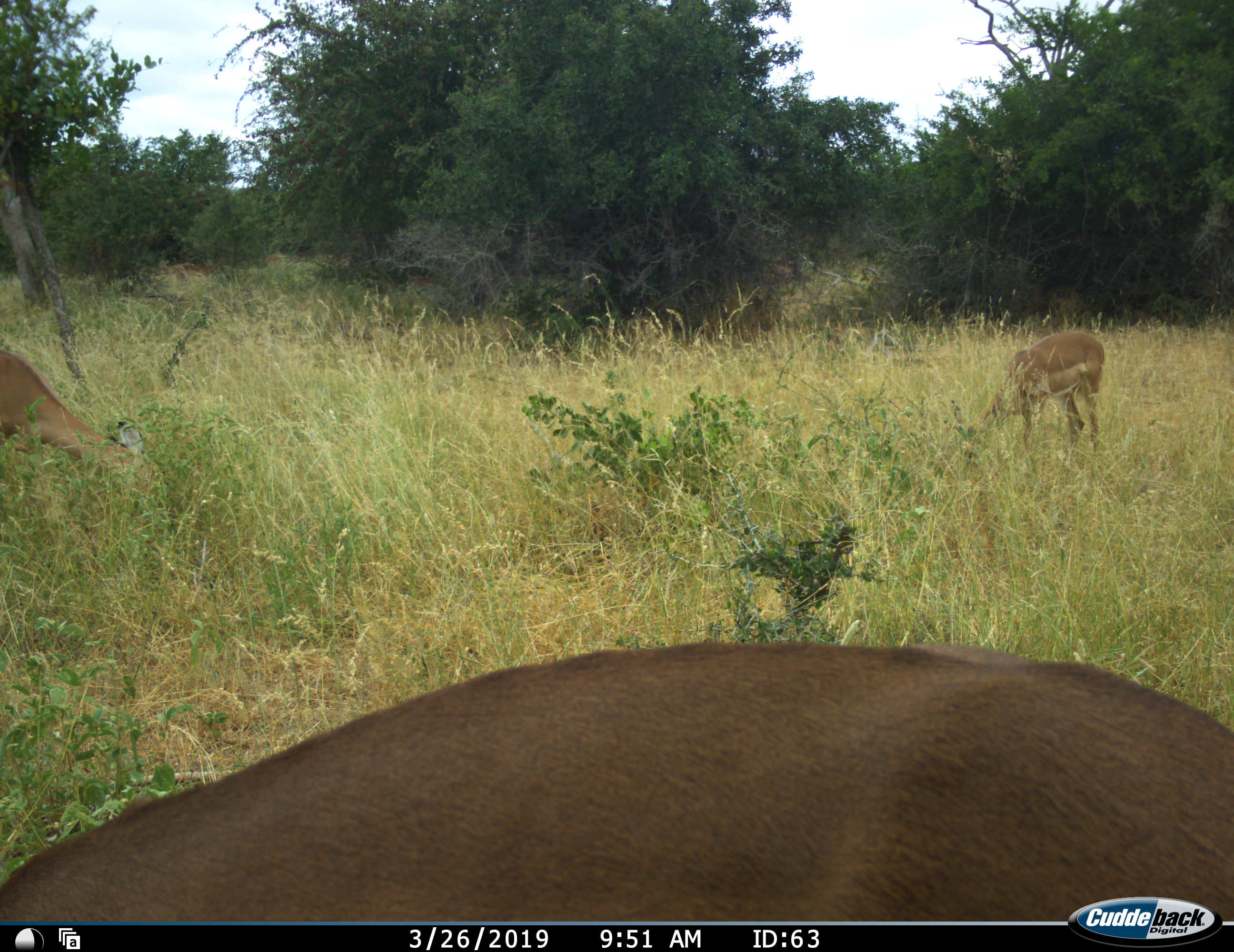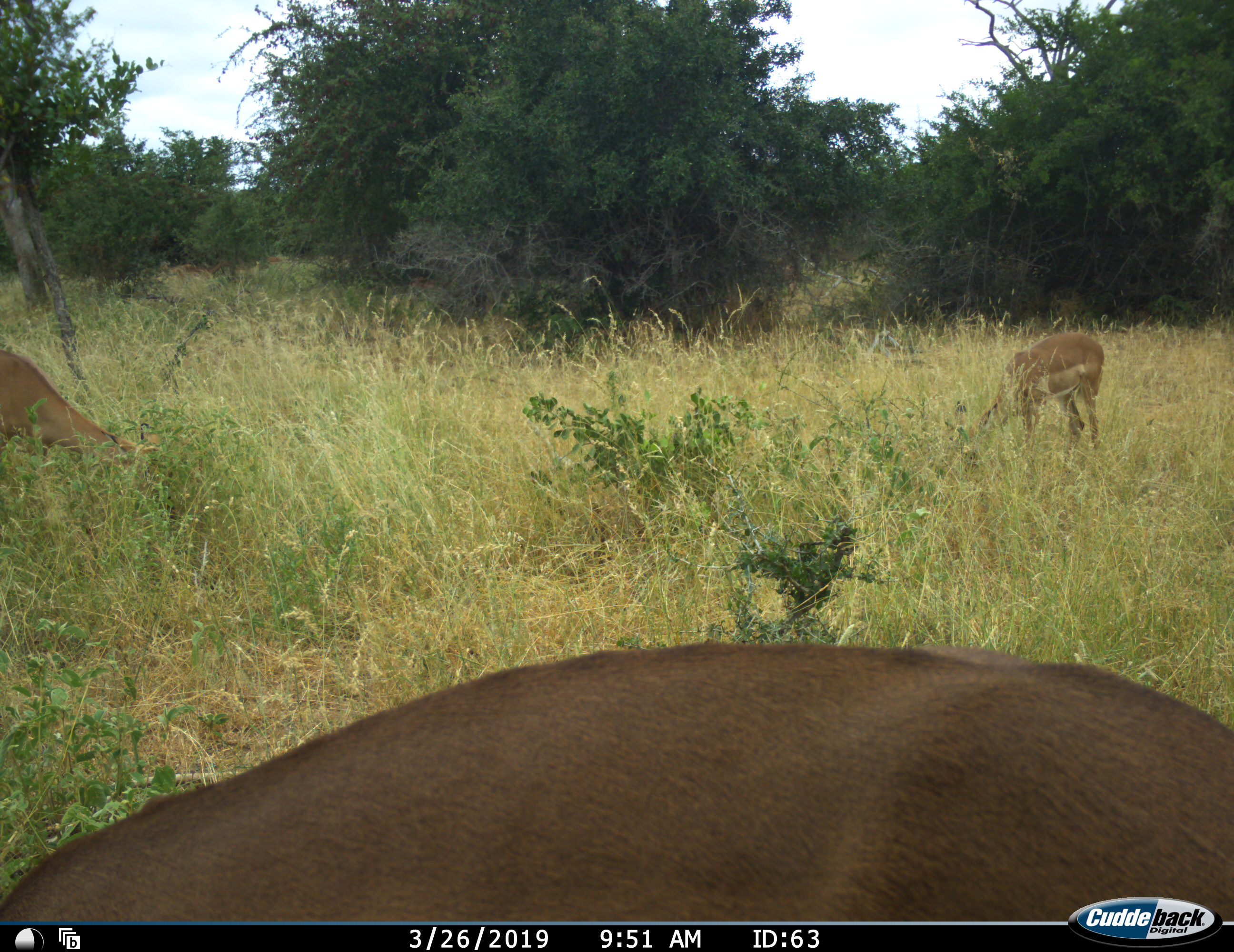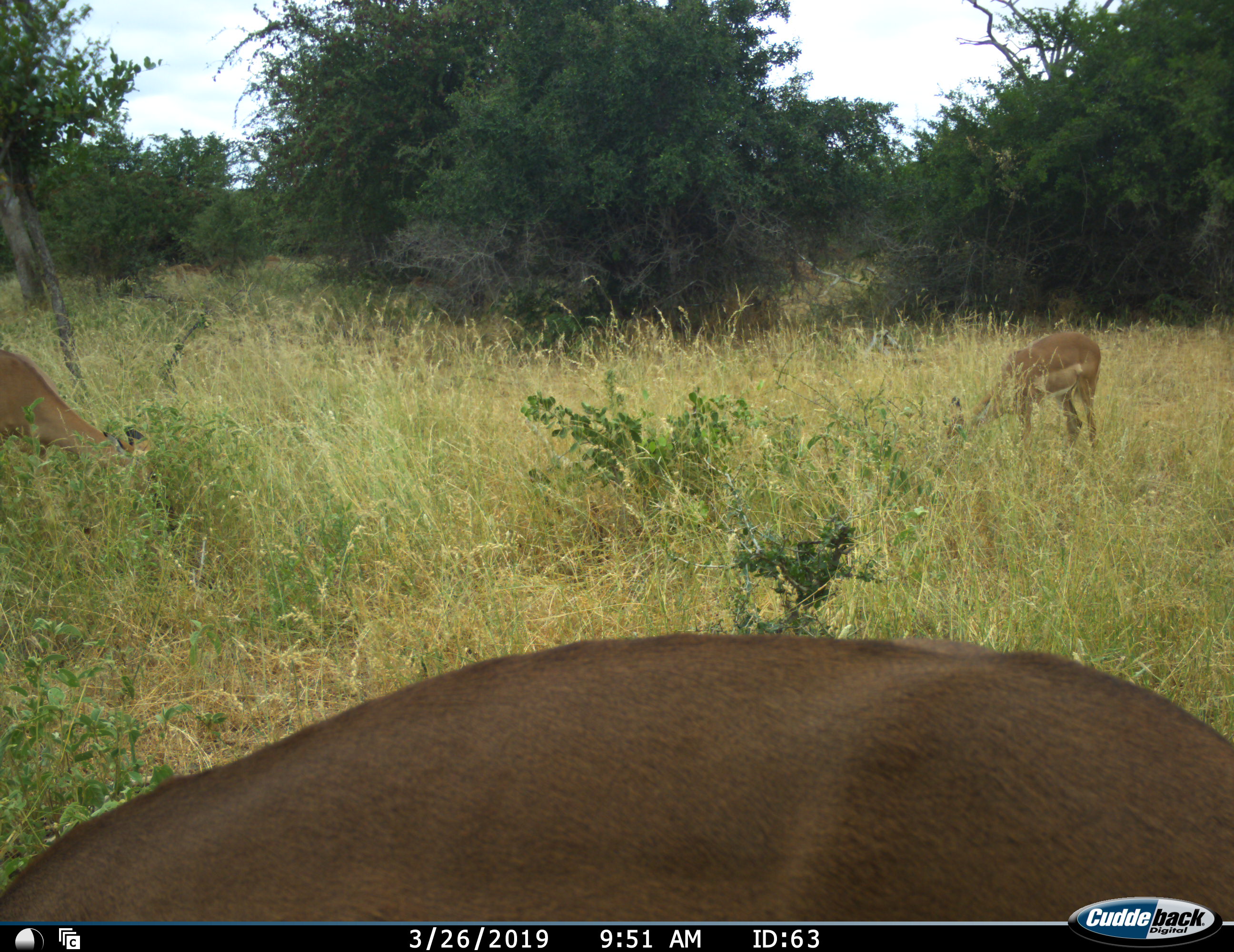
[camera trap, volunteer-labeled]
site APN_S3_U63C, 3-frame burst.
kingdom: Animalia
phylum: Chordata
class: Mammalia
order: Artiodactyla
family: Bovidae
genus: Aepyceros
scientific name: Aepyceros melampus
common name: impala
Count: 3.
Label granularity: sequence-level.